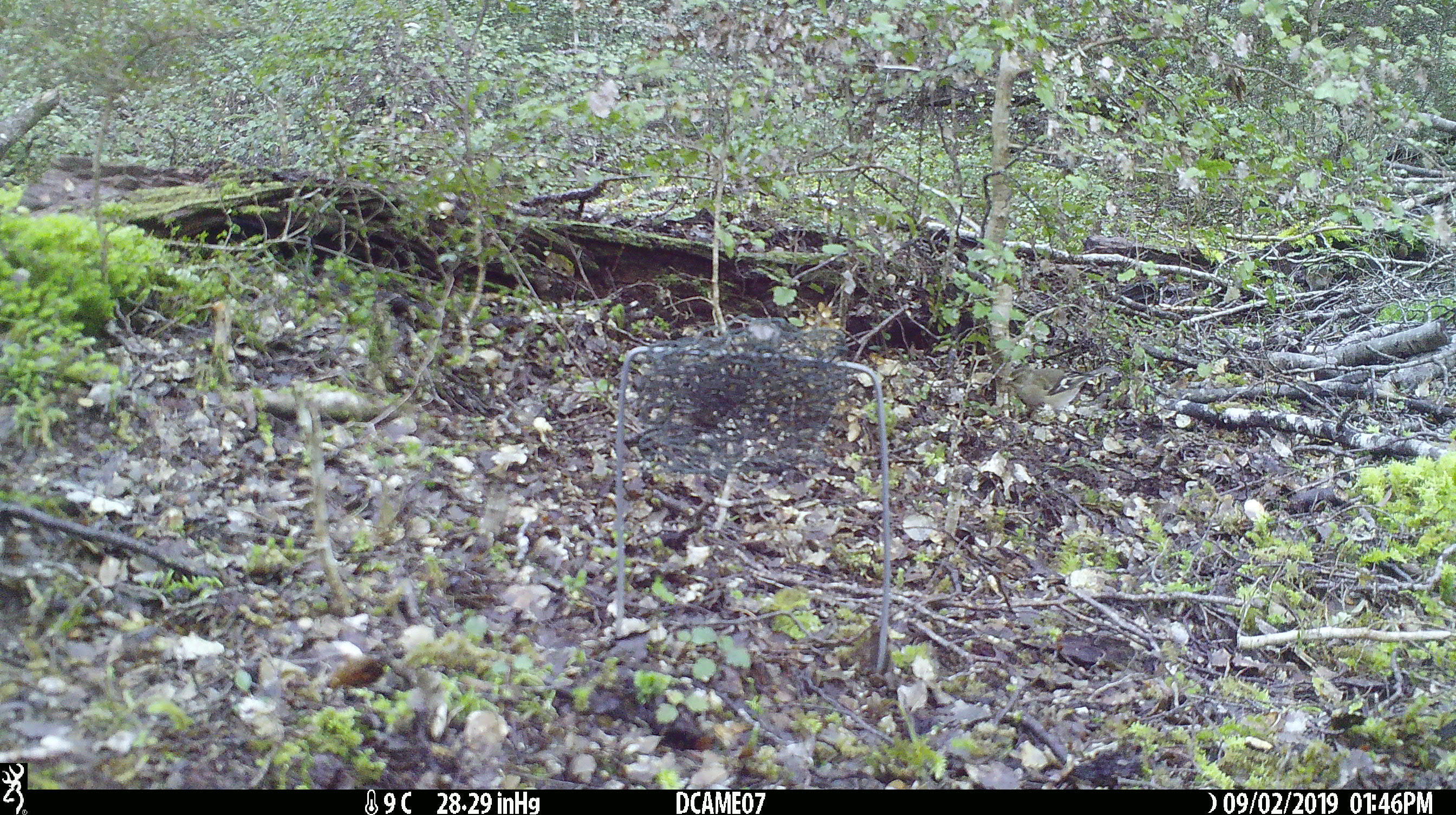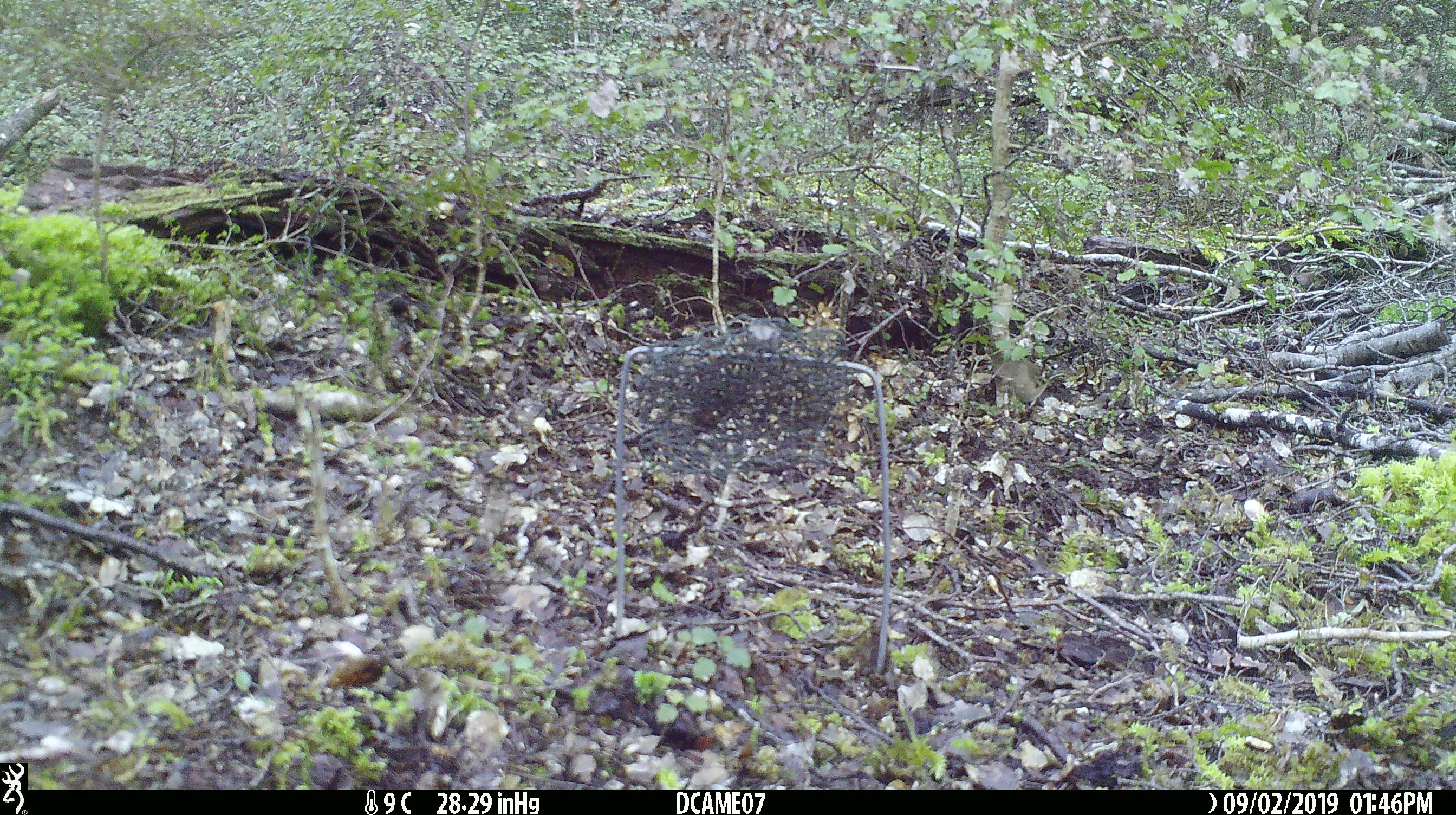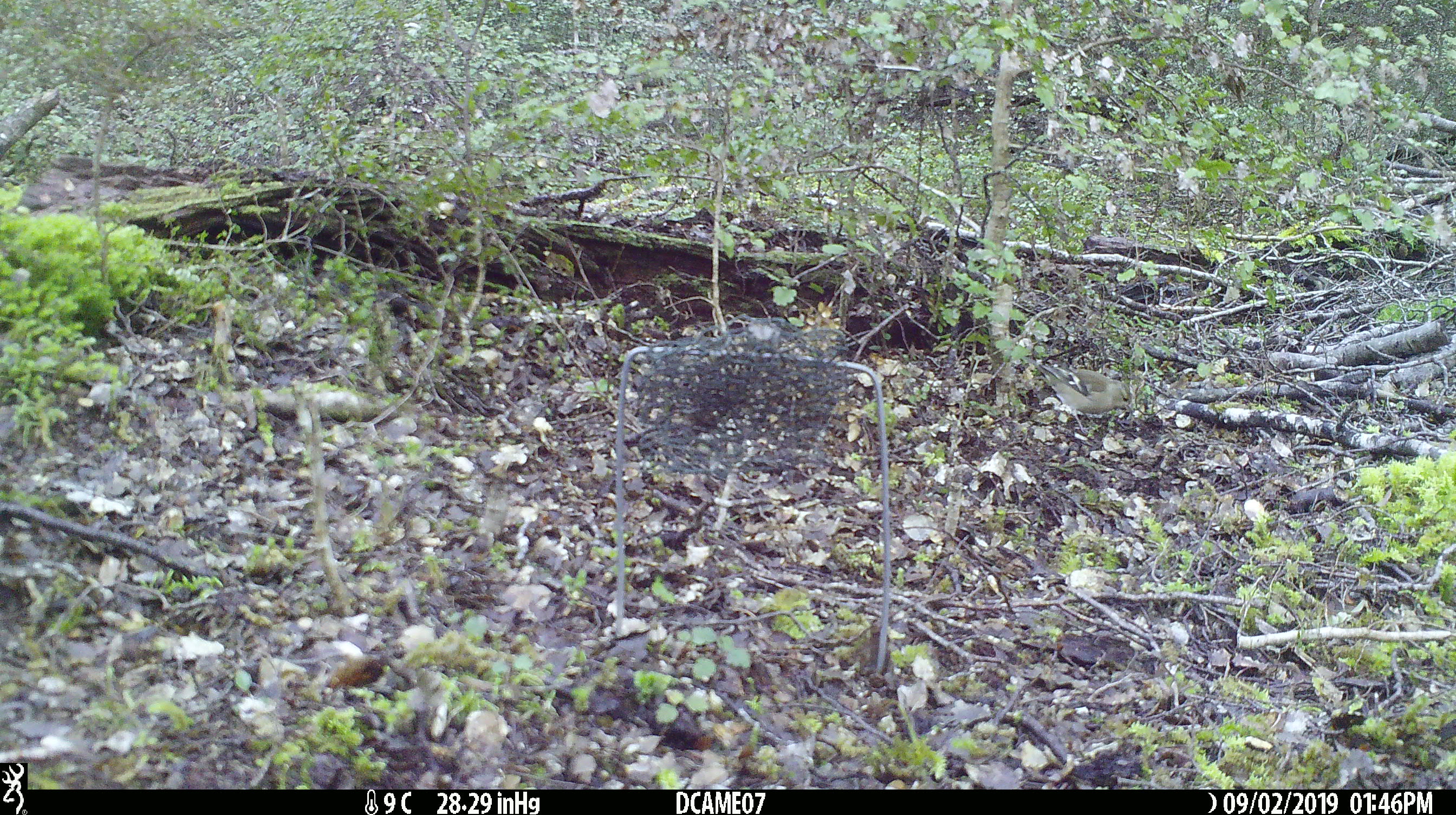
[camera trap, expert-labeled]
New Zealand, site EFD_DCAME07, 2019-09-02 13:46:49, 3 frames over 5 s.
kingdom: Animalia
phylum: Chordata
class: Aves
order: Passeriformes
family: Fringillidae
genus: Fringilla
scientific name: Fringilla coelebs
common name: common chaffinch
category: chaffinch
Chaffinch (common chaffinch) (Fringilla coelebs).